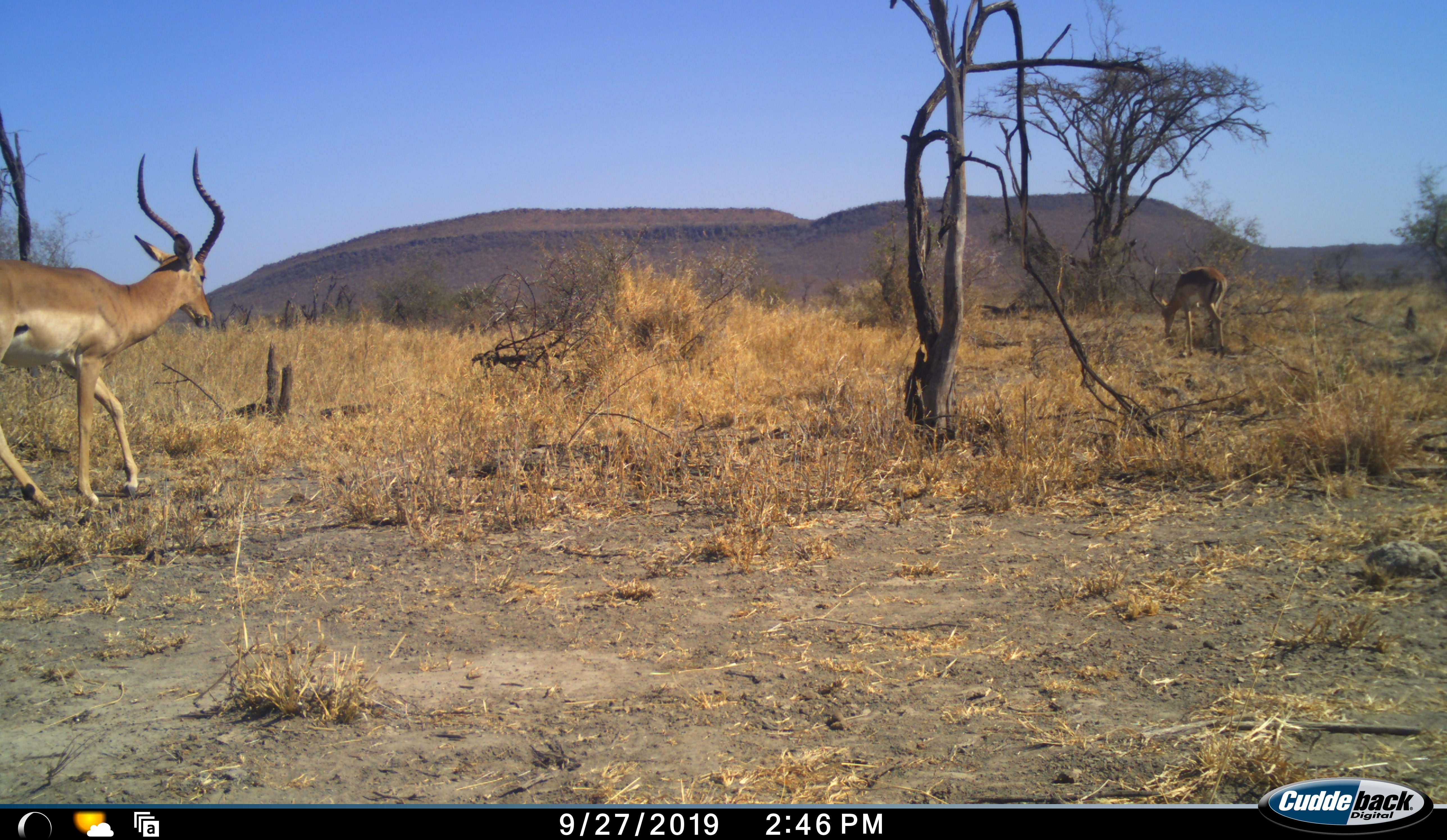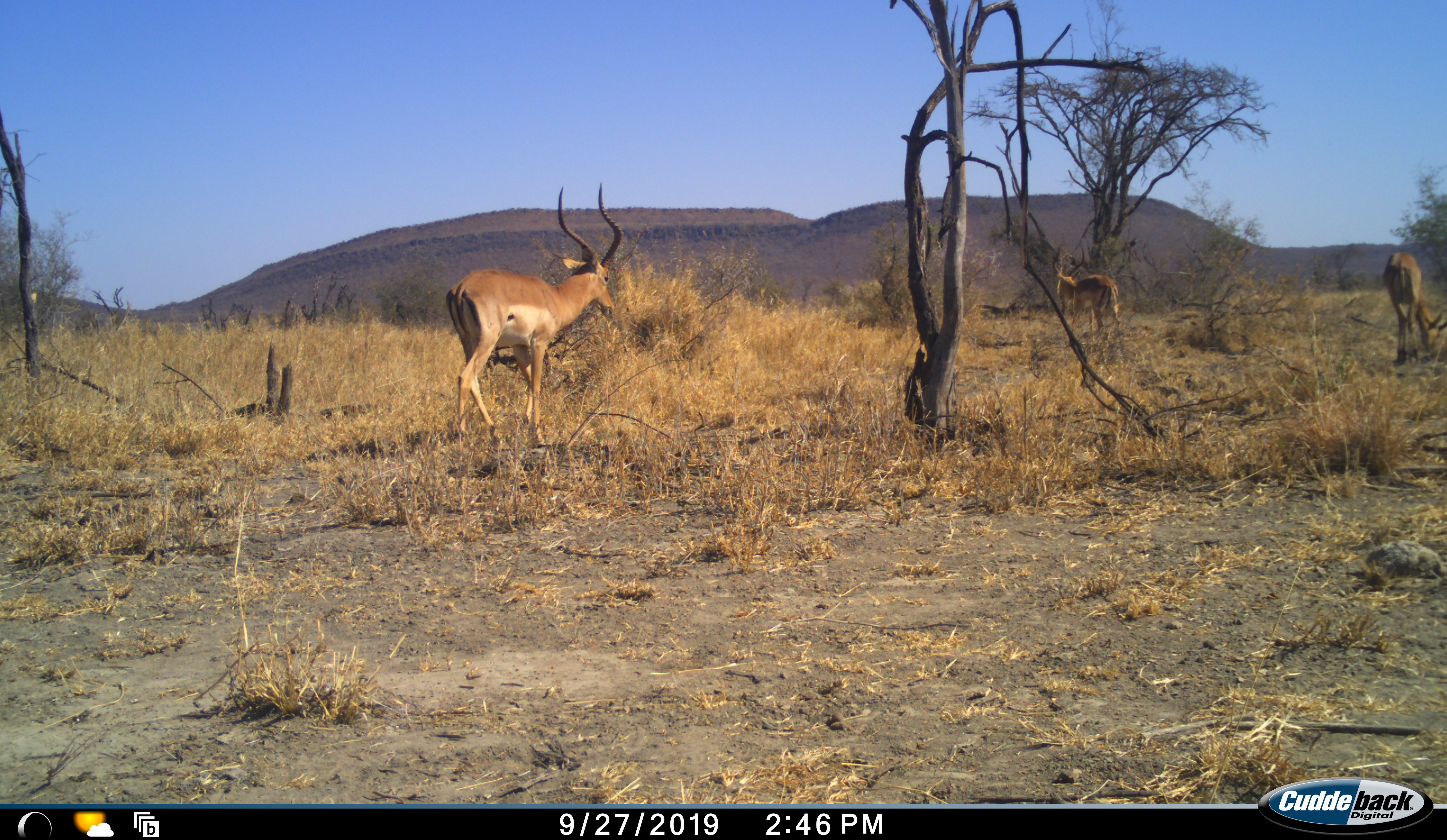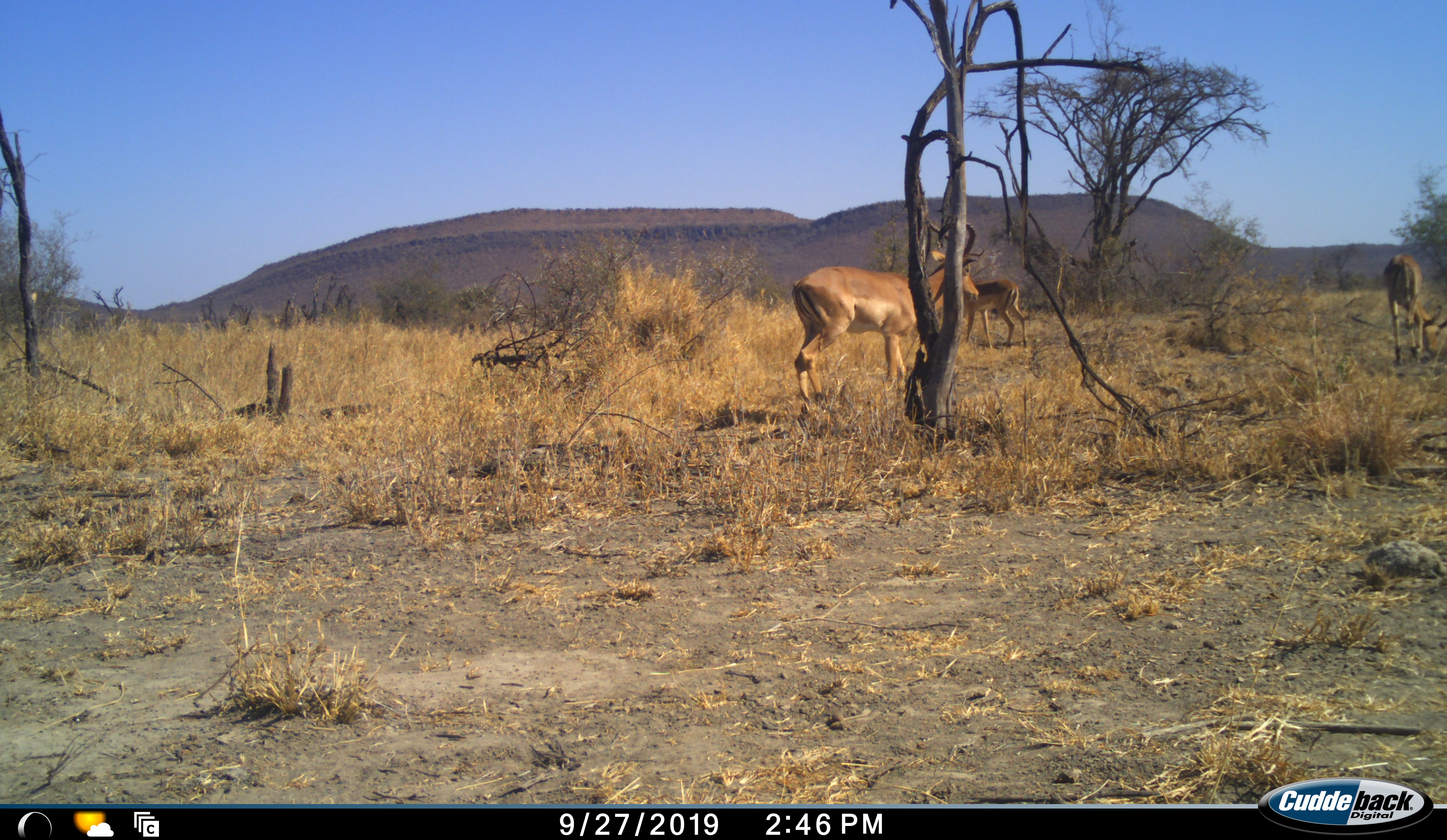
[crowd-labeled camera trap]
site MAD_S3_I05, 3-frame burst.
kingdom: Animalia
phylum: Chordata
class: Mammalia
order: Artiodactyla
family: Bovidae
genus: Aepyceros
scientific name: Aepyceros melampus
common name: impala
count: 3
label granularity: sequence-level